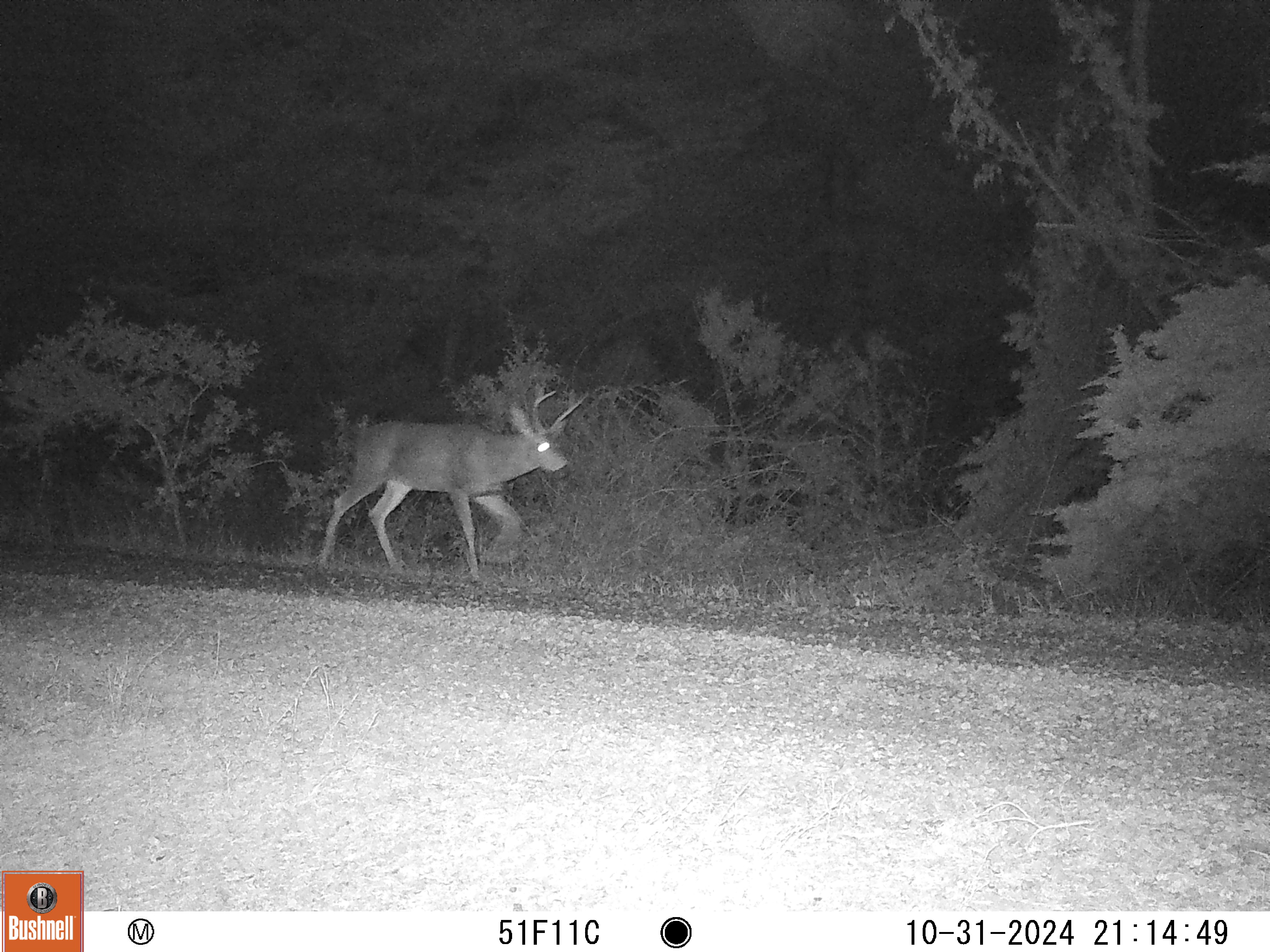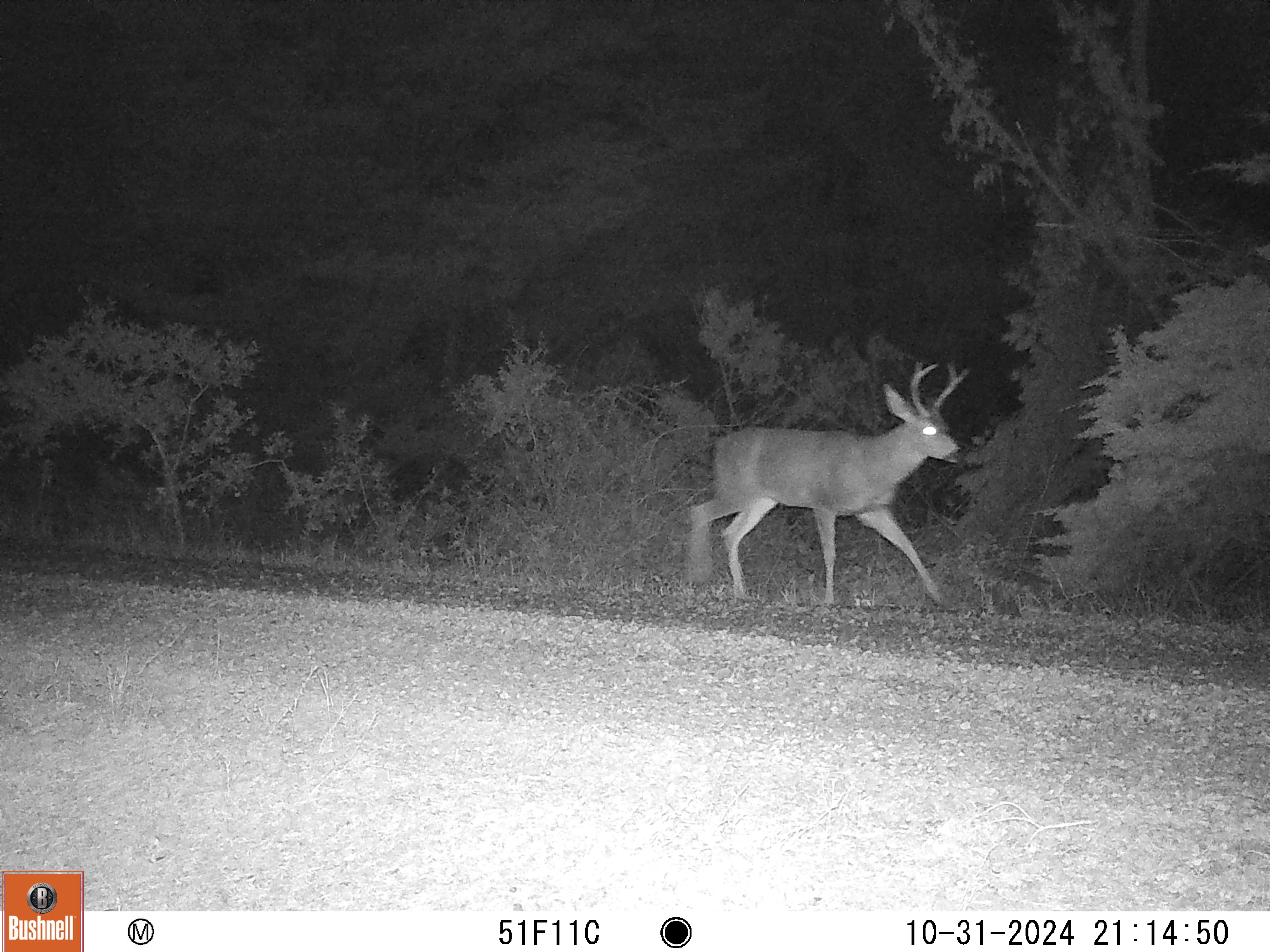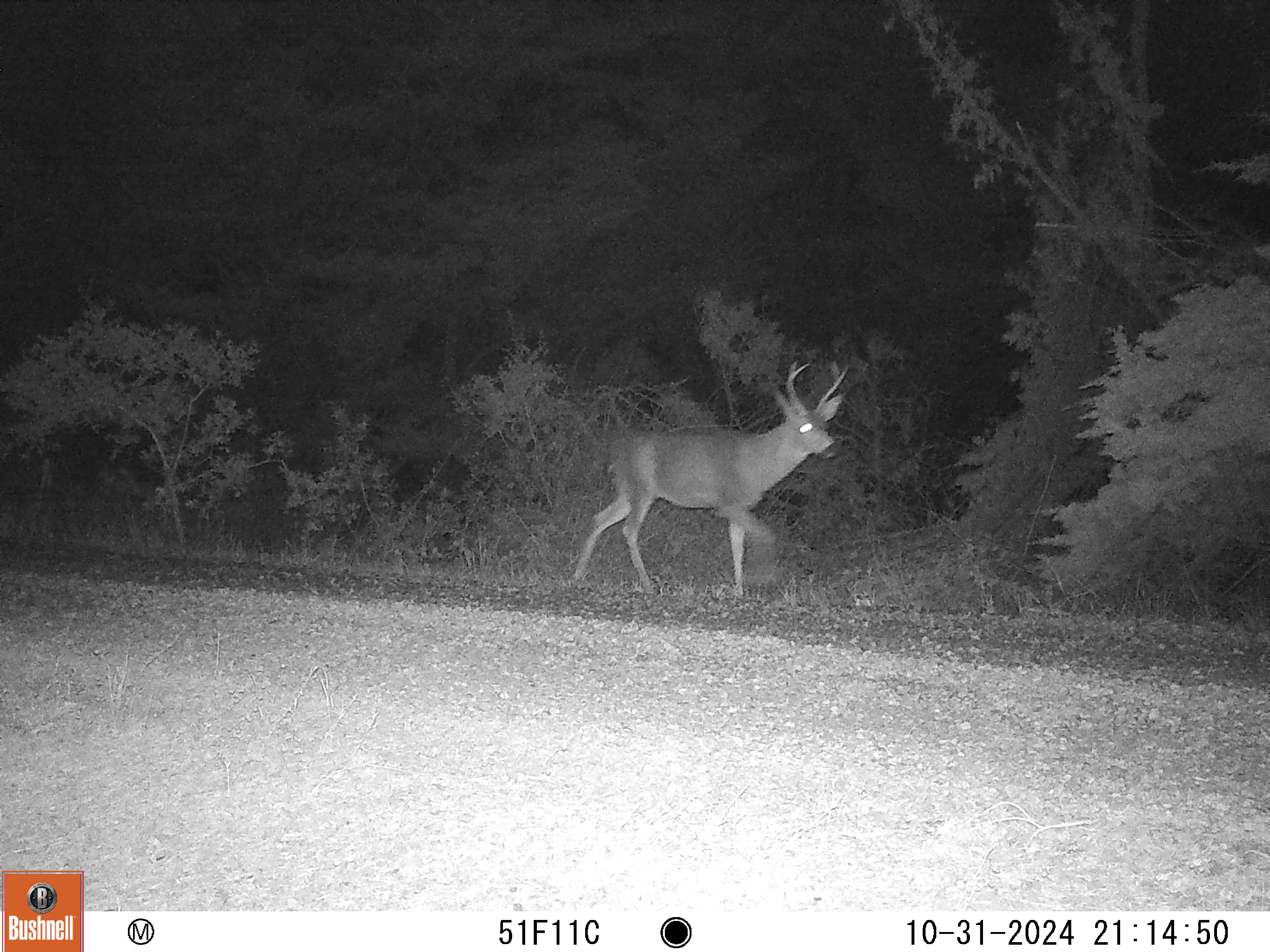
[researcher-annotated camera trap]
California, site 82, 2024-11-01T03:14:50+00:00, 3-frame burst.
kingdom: Animalia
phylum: Chordata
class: Mammalia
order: Artiodactyla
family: Cervidae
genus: Odocoileus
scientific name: Odocoileus hemionus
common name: mule deer